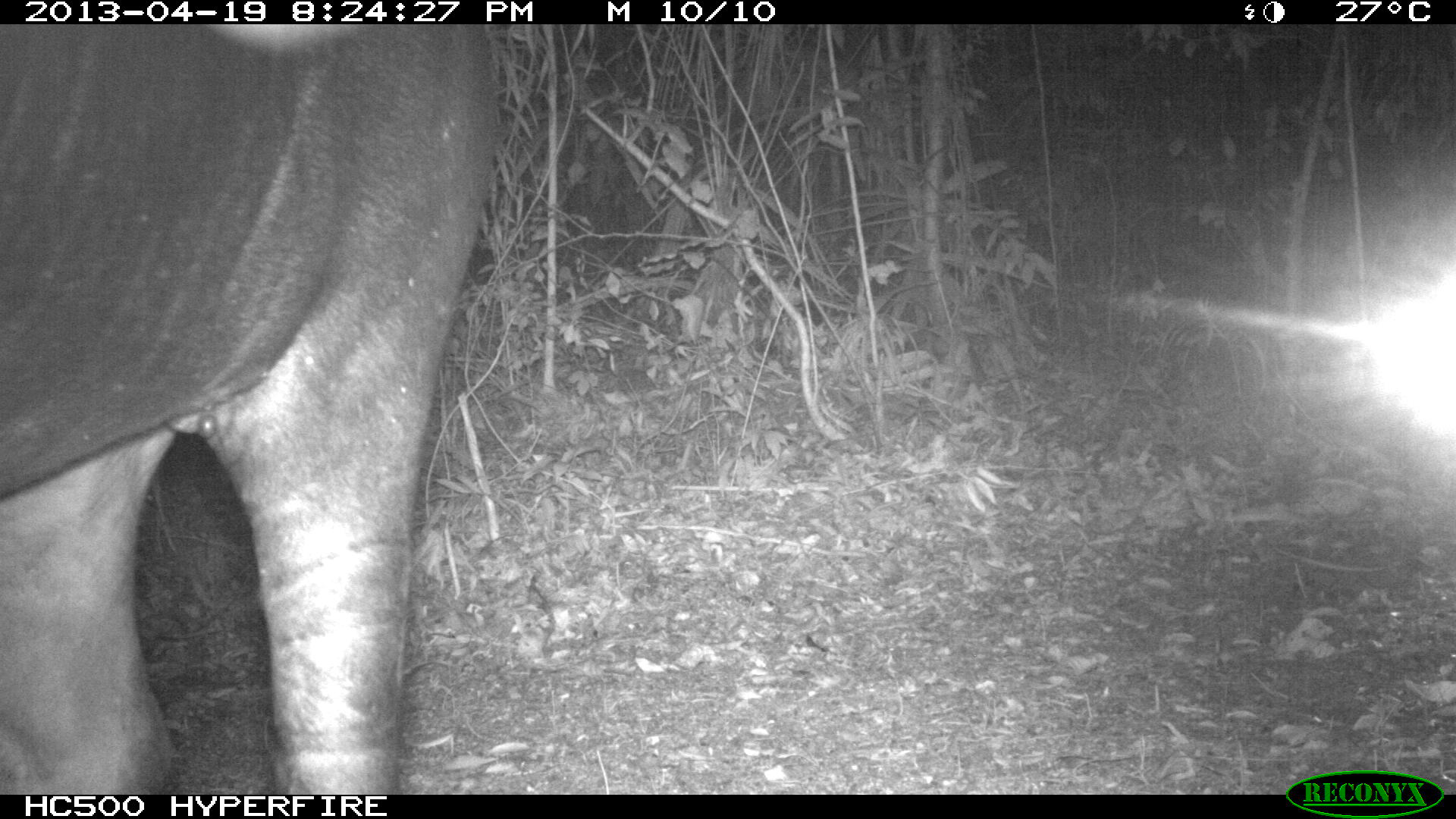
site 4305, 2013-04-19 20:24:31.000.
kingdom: Animalia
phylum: Chordata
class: Mammalia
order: Perissodactyla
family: Tapiridae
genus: Tapirus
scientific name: Tapirus bairdii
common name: baird's tapir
Tapirus bairdii (baird's tapir), count 2.